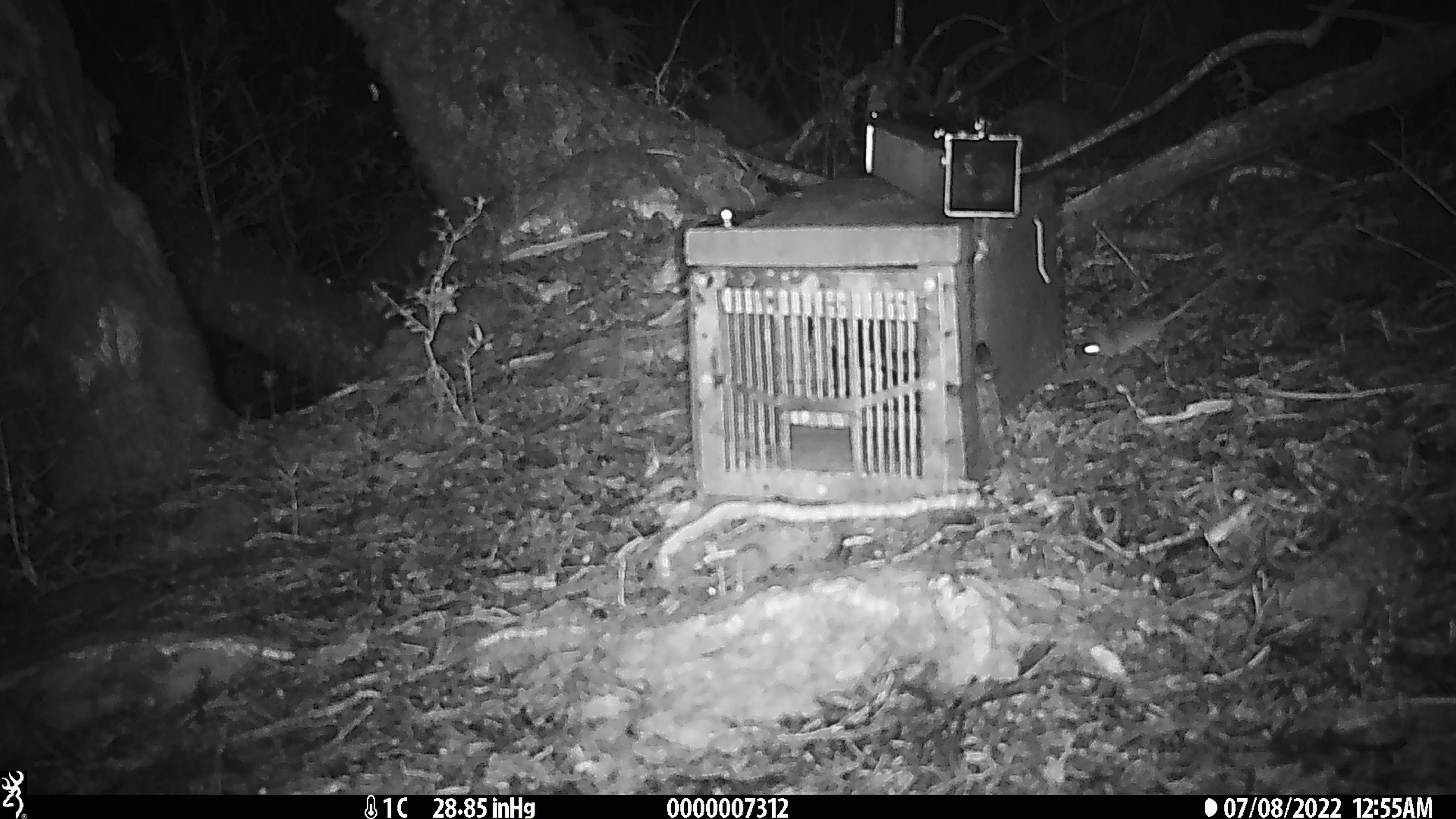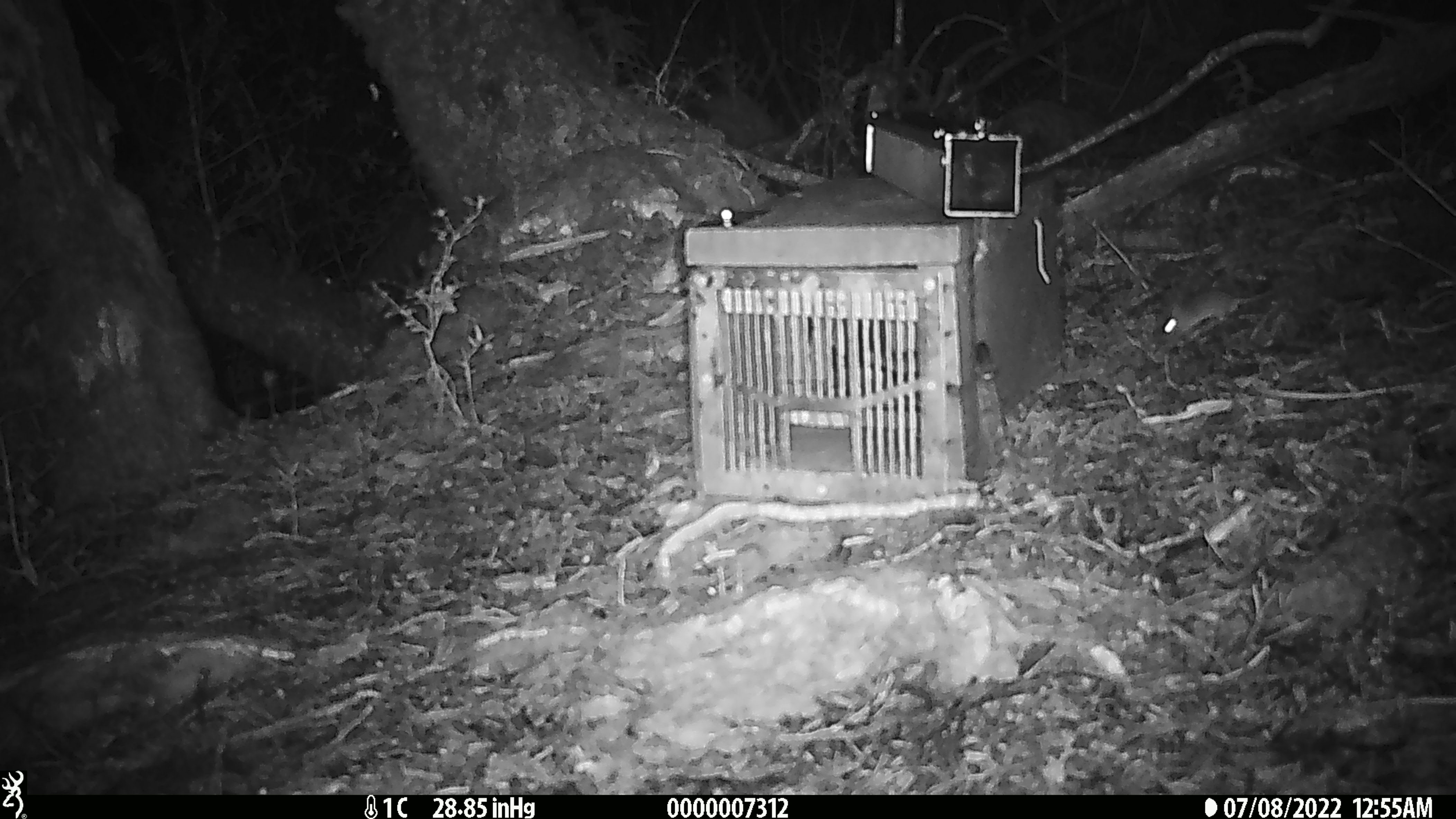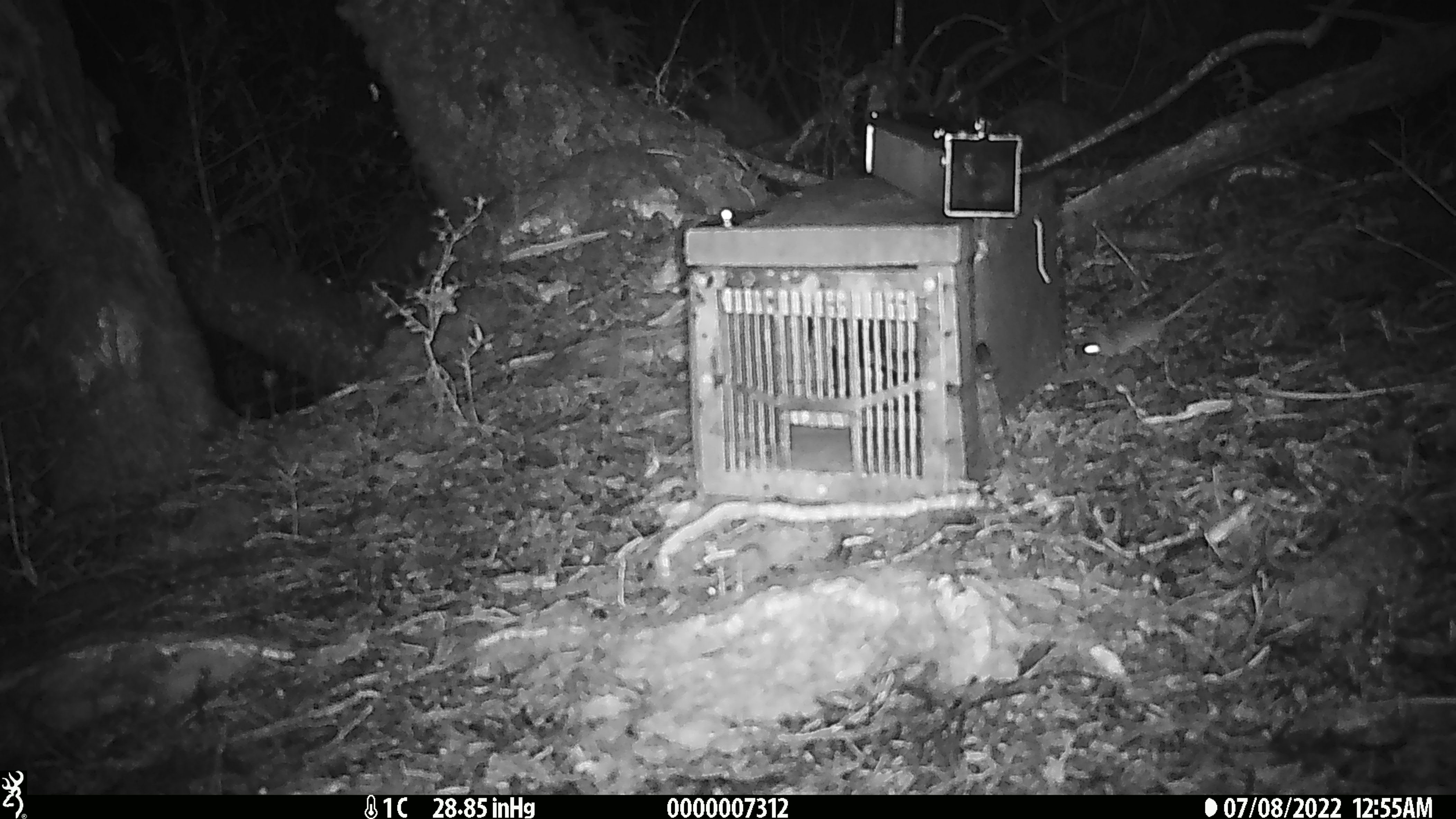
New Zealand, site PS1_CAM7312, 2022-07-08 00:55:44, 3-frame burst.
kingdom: Animalia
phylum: Chordata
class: Mammalia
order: Rodentia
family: Muridae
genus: Mus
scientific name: Mus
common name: mouse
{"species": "mouse (Mus)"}